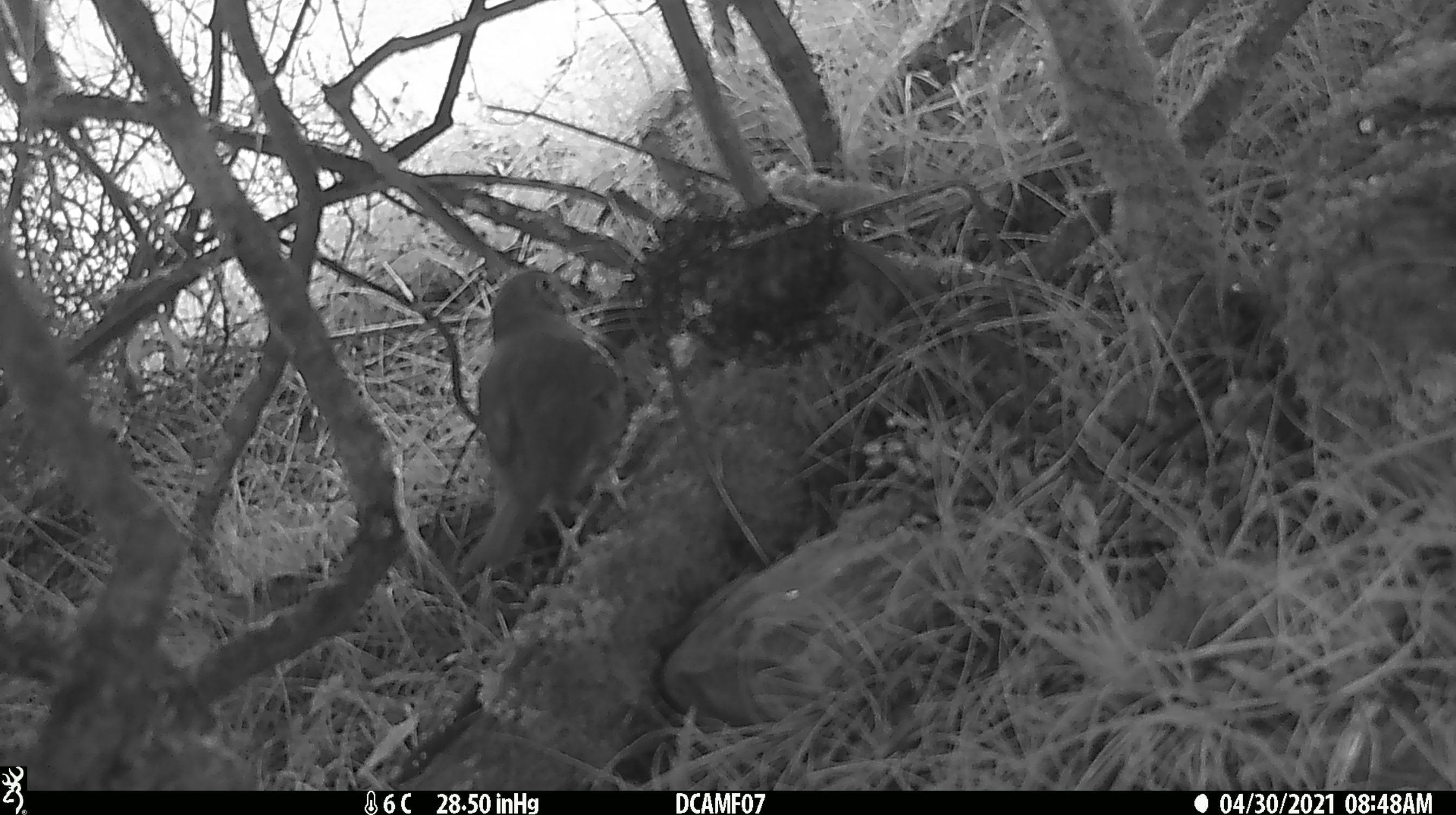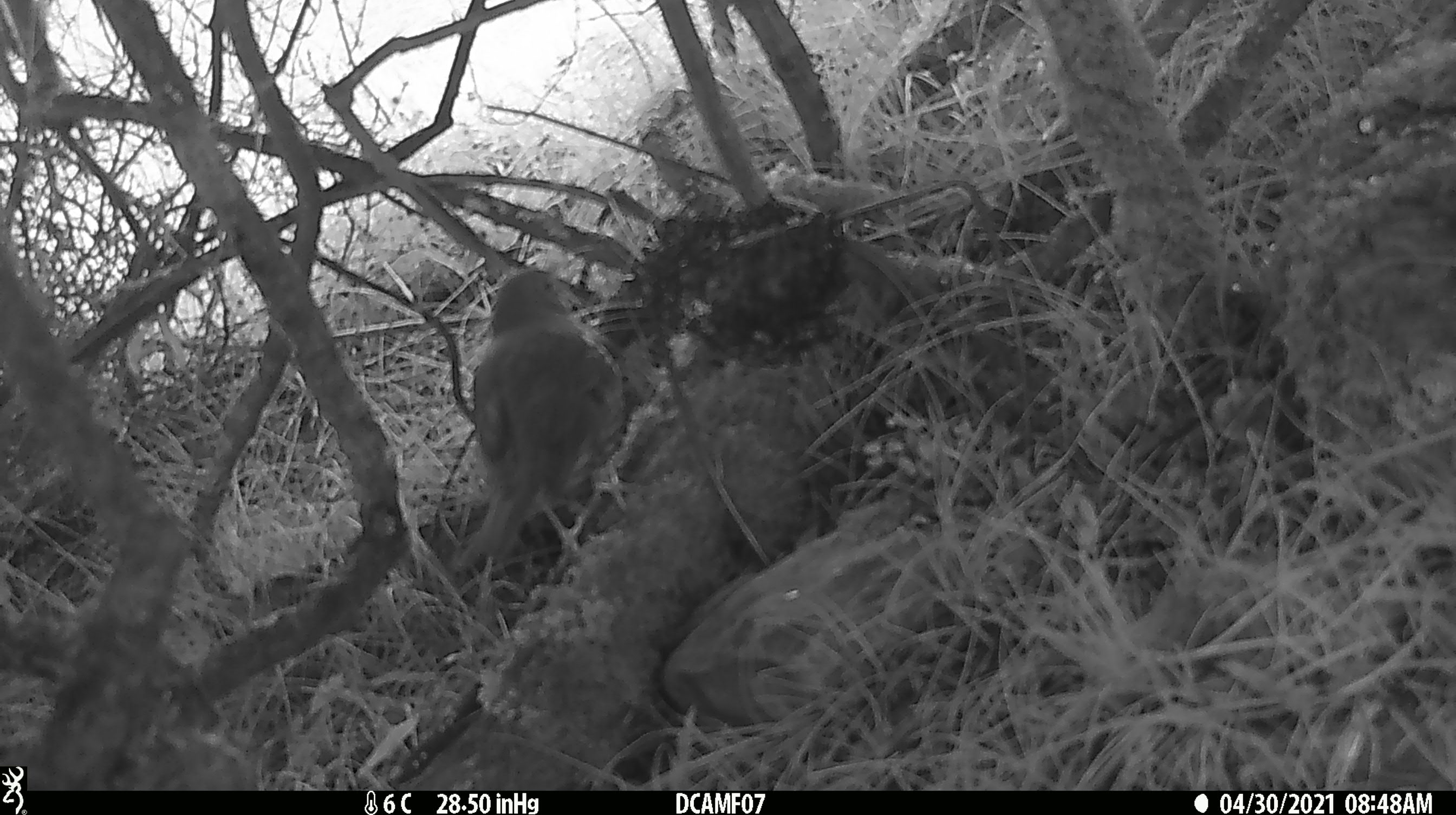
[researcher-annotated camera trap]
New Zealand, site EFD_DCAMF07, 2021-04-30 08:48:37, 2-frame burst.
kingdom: Animalia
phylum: Chordata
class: Aves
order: Passeriformes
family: Turdidae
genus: Turdus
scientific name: Turdus philomelos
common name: song thrush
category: thrush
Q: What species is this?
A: Thrush (song thrush) (Turdus philomelos).